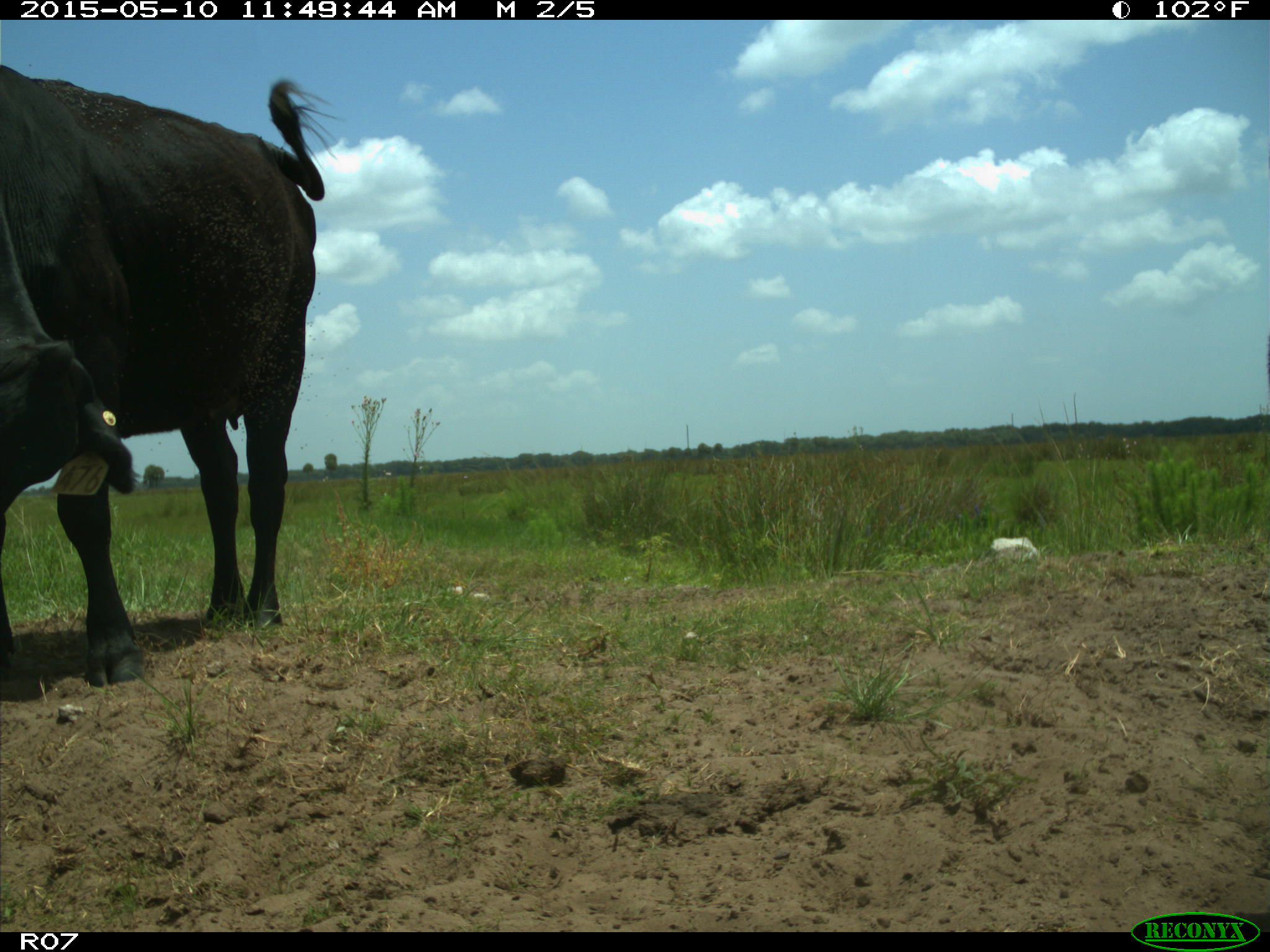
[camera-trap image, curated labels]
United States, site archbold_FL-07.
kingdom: Animalia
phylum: Chordata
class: Mammalia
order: Artiodactyla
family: Bovidae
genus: Bos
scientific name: Bos taurus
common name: domestic cow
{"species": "Bos taurus (domestic cow)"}